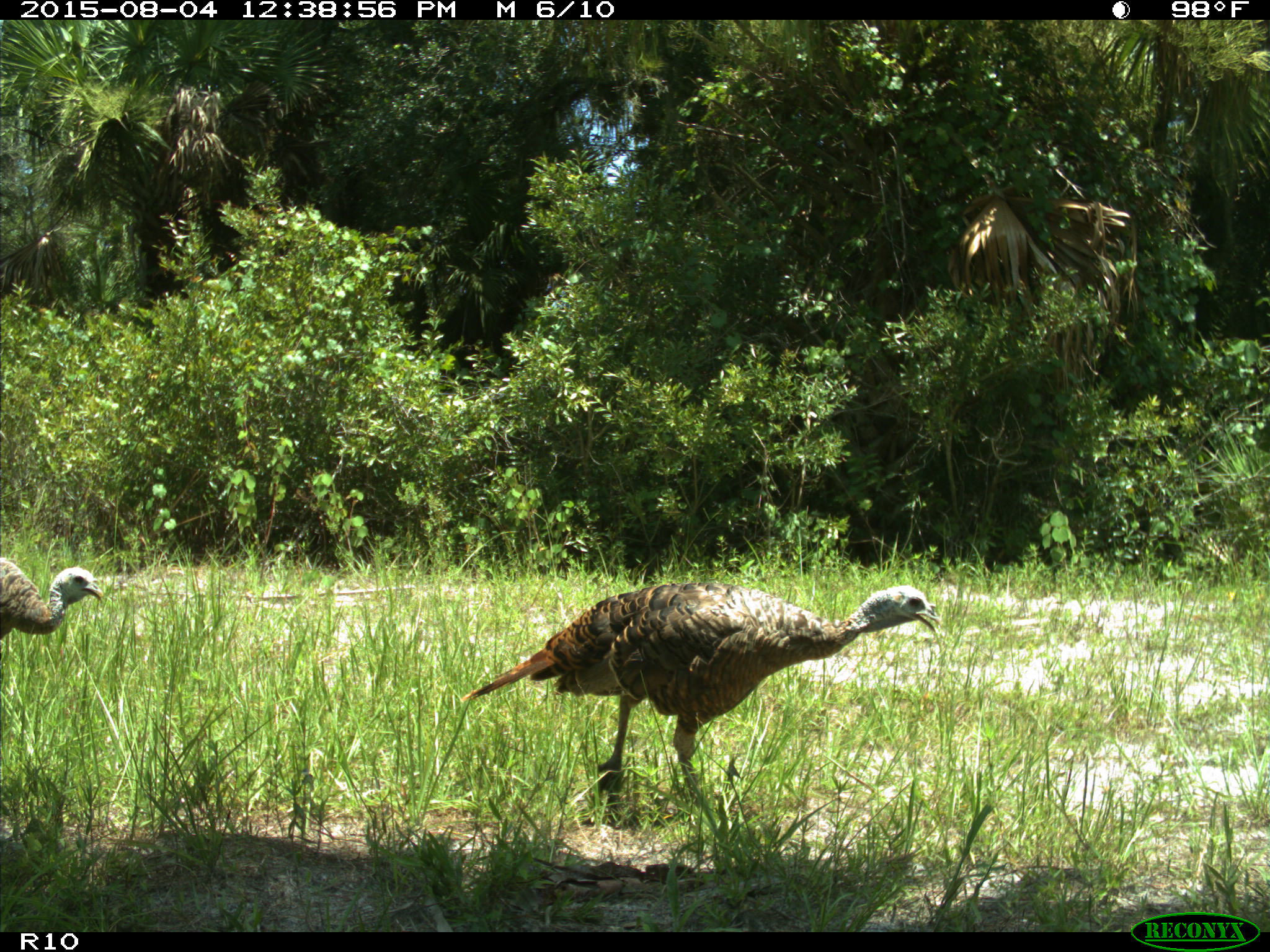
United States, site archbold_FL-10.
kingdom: Animalia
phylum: Chordata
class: Aves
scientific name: Aves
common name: birds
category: unidentified bird